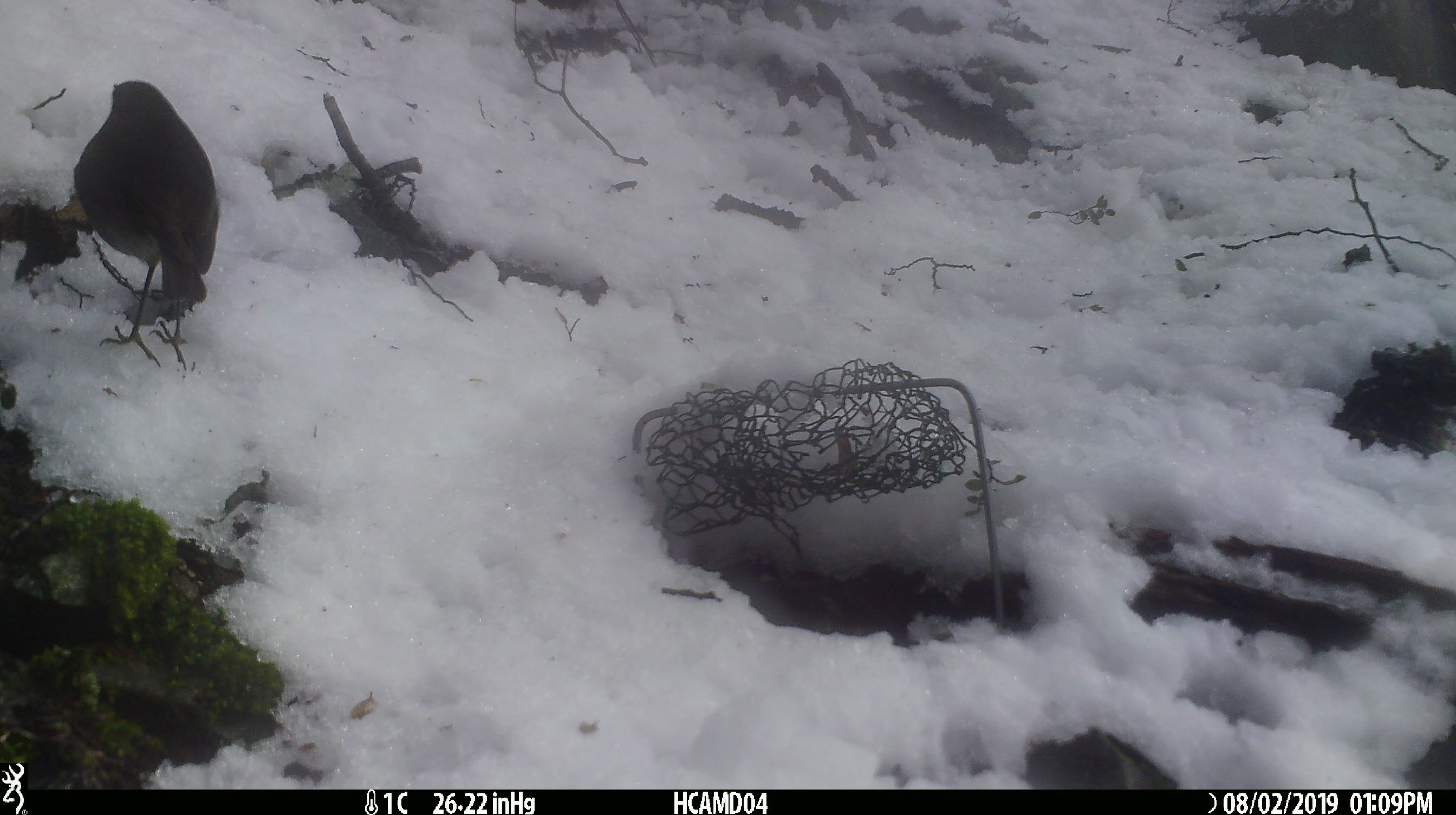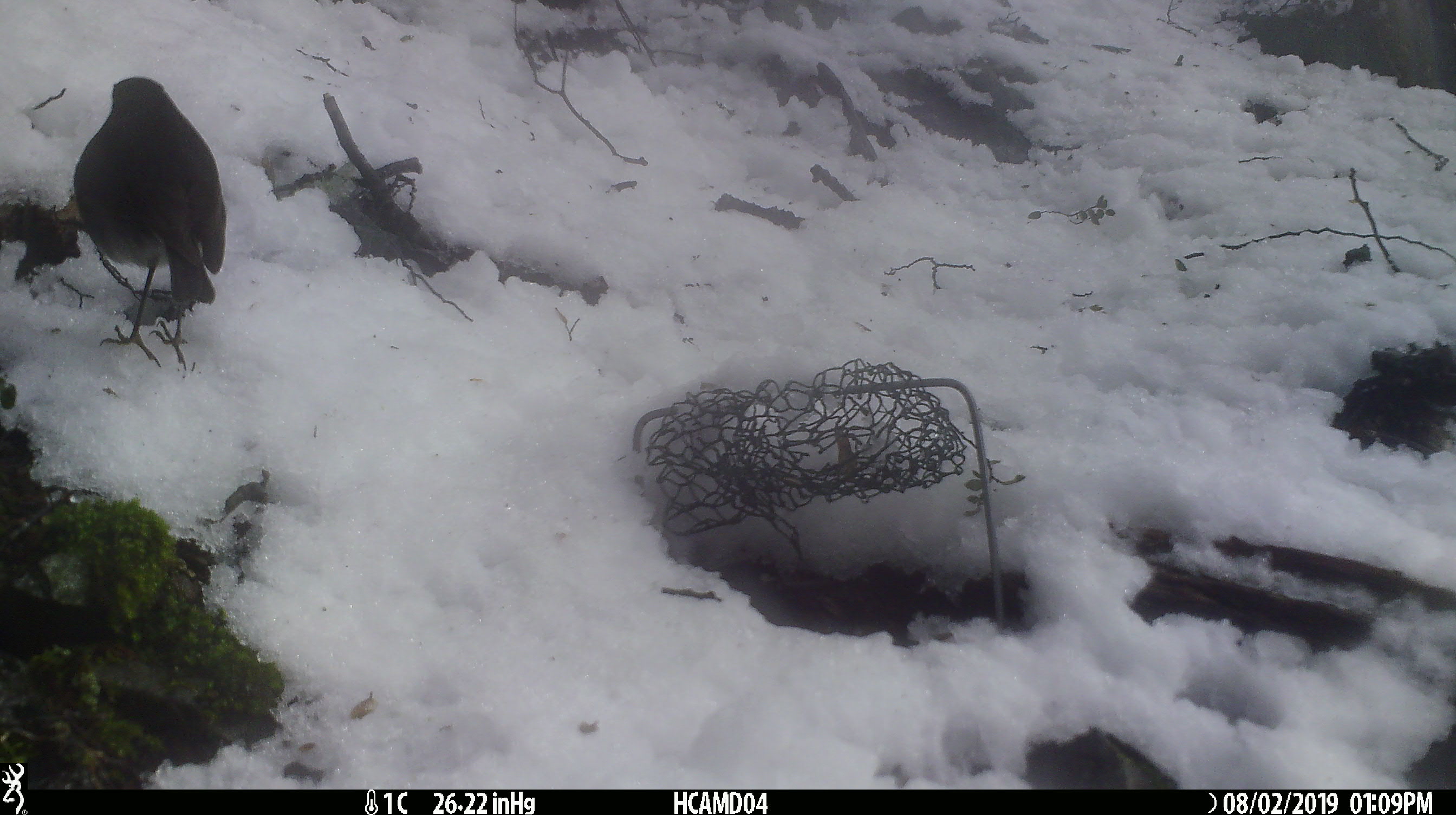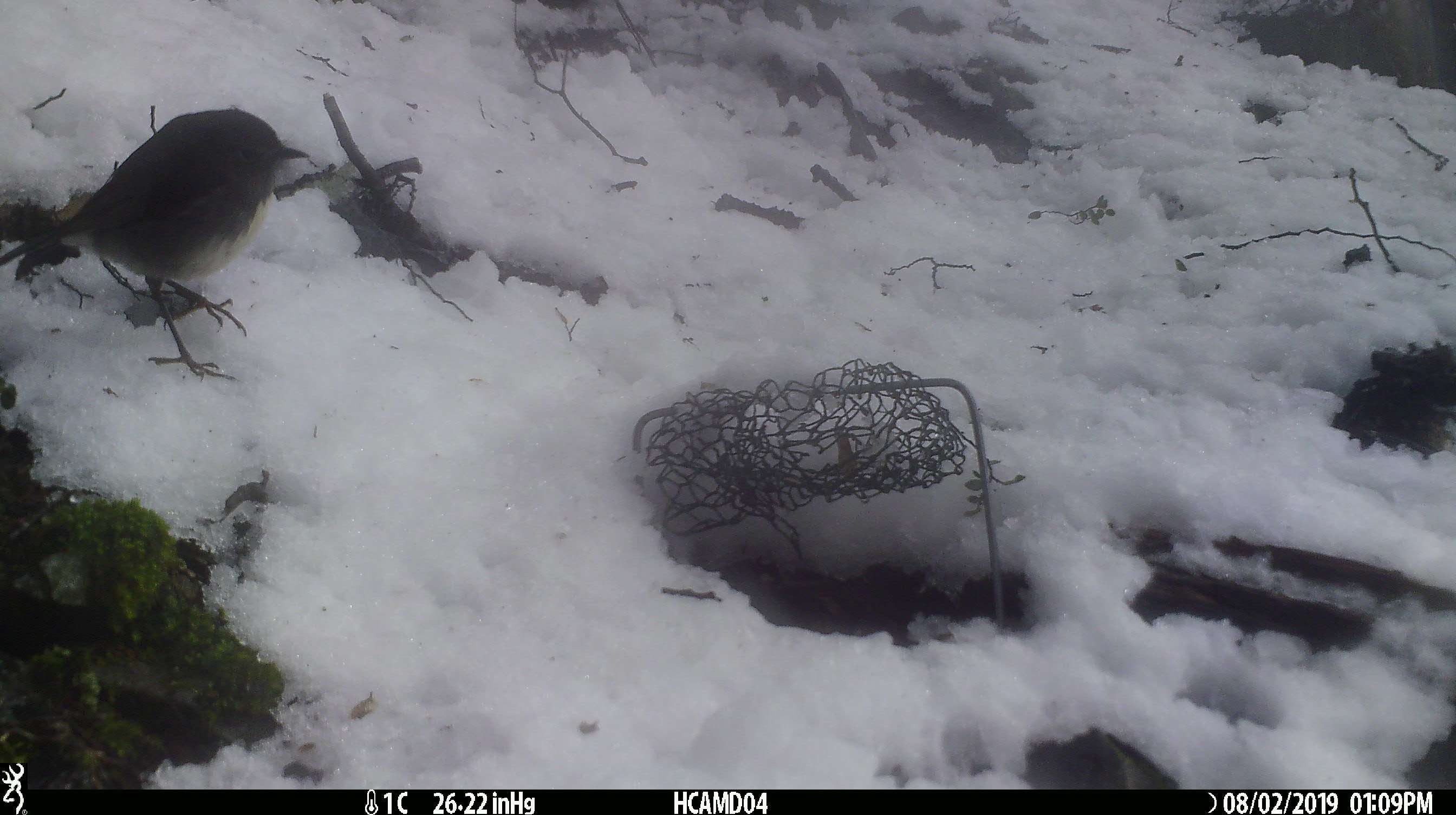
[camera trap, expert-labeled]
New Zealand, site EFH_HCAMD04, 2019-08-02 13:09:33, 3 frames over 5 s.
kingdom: Animalia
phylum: Chordata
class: Aves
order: Passeriformes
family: Petroicidae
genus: Petroica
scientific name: Petroica australis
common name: new zealand robin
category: robin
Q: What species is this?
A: Robin (new zealand robin) (Petroica australis).